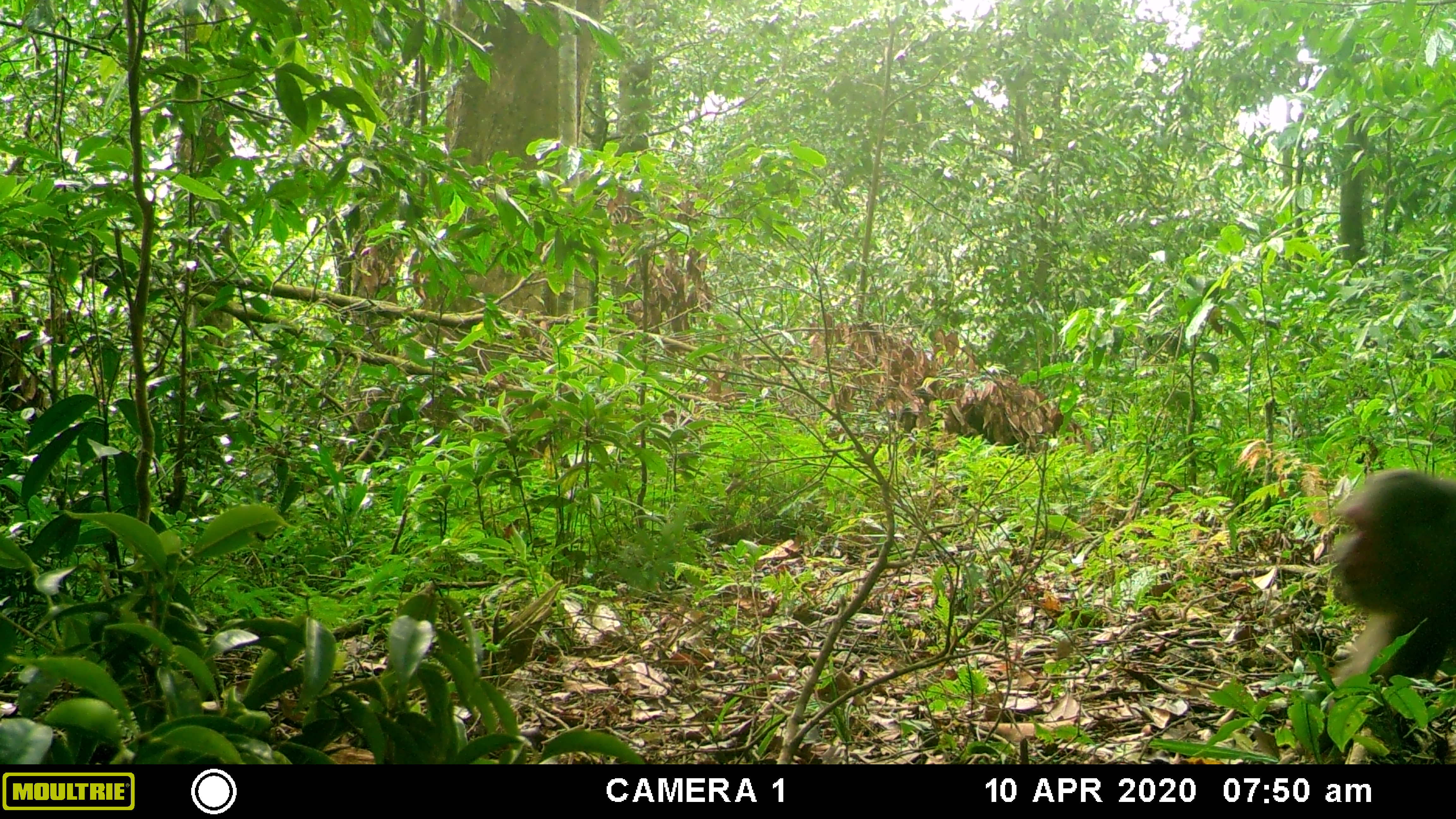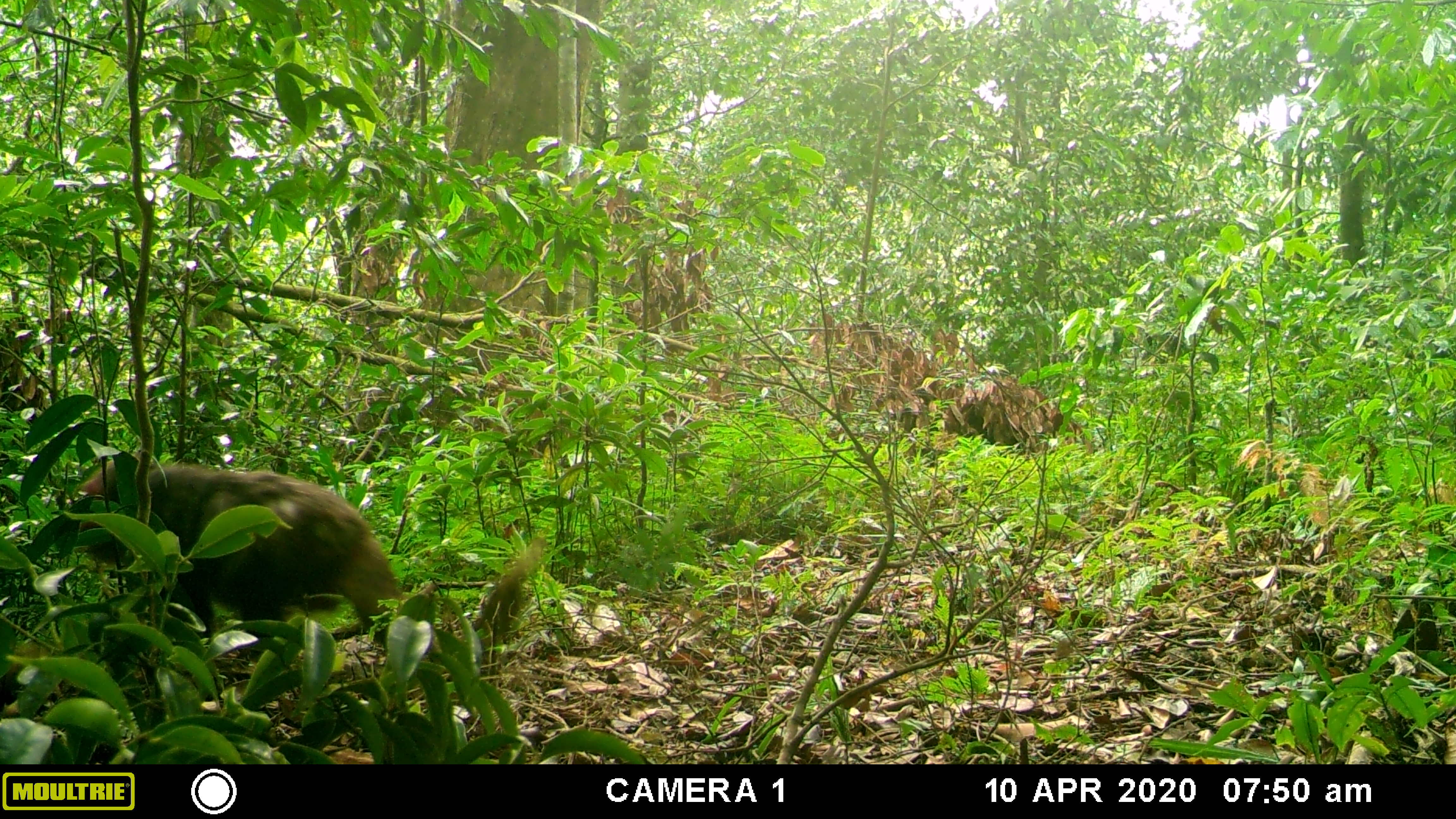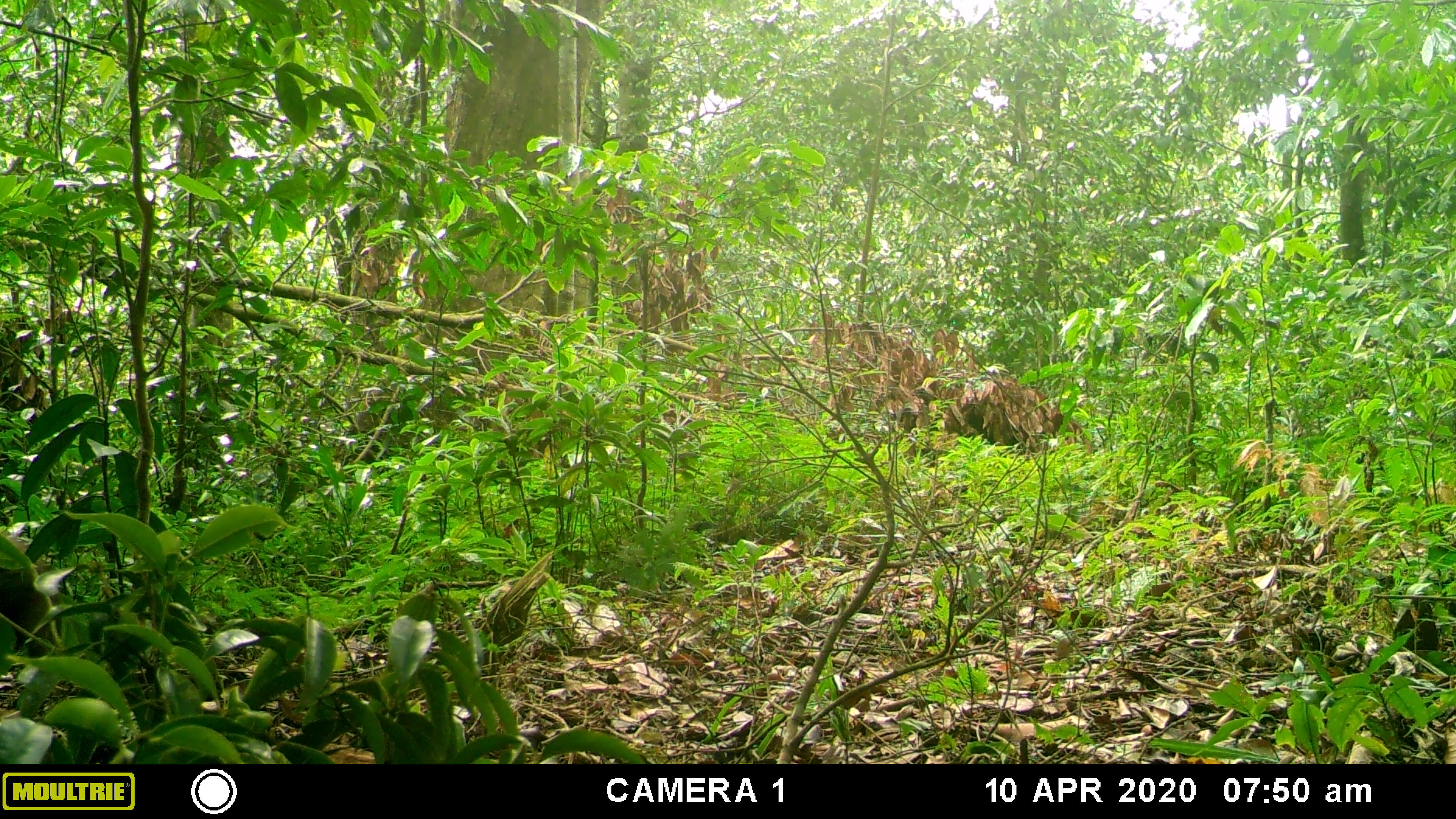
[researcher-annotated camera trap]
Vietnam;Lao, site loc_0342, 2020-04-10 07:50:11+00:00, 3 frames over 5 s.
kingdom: Animalia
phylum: Chordata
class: Mammalia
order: Primates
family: Cercopithecidae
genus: Macaca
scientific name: Macaca arctoides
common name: stump-tailed macaque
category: stump tailed macaque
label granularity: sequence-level